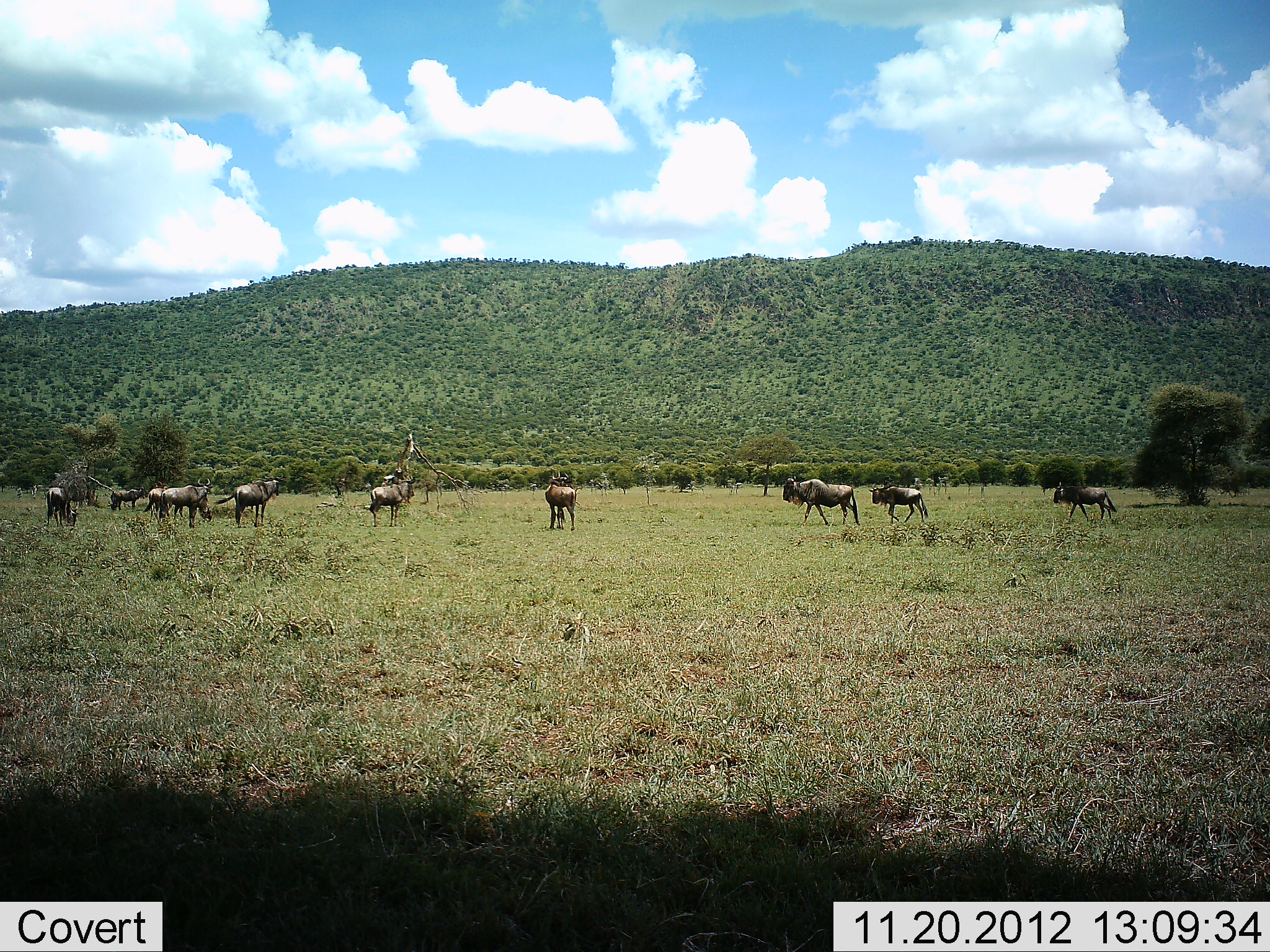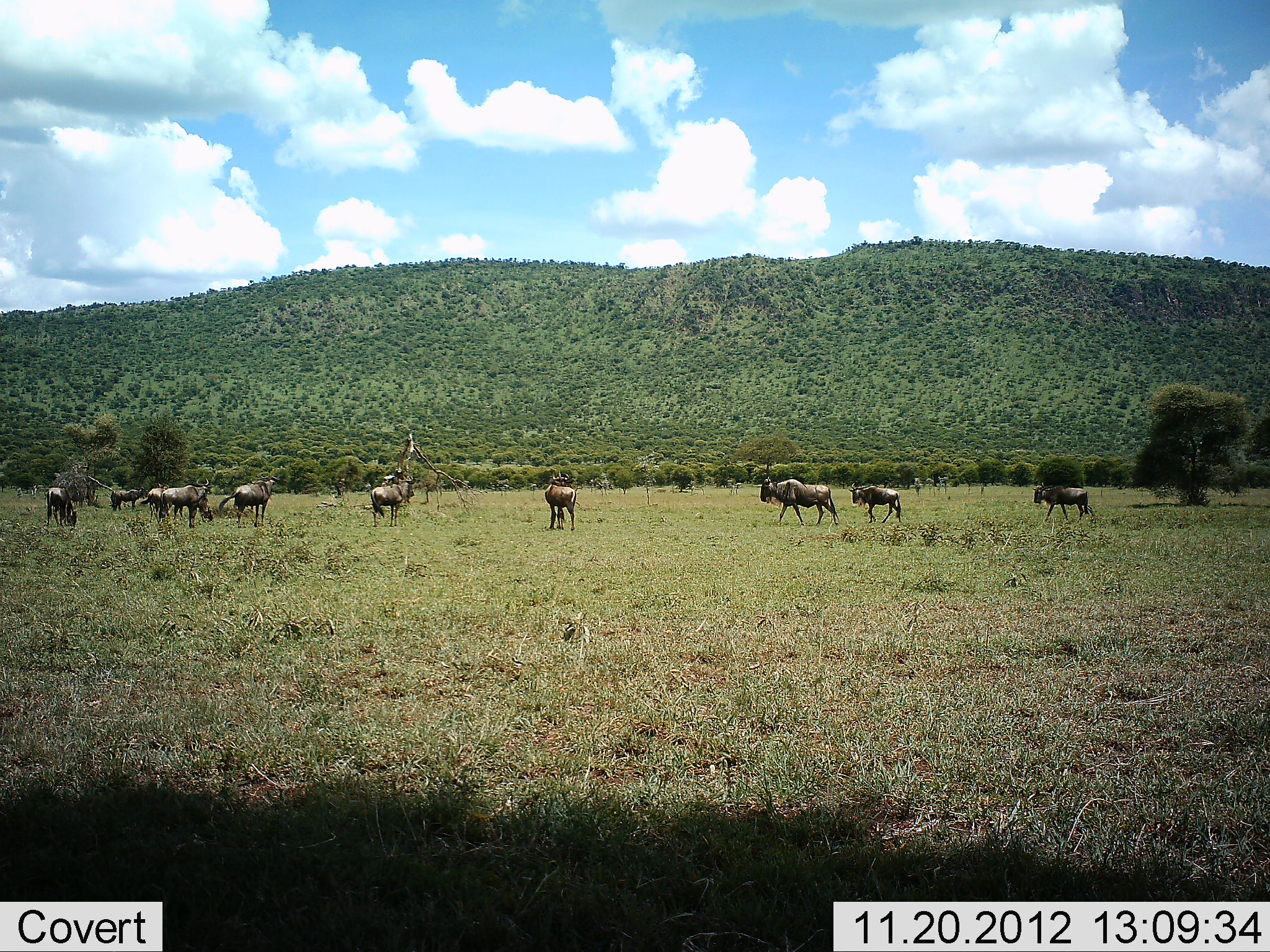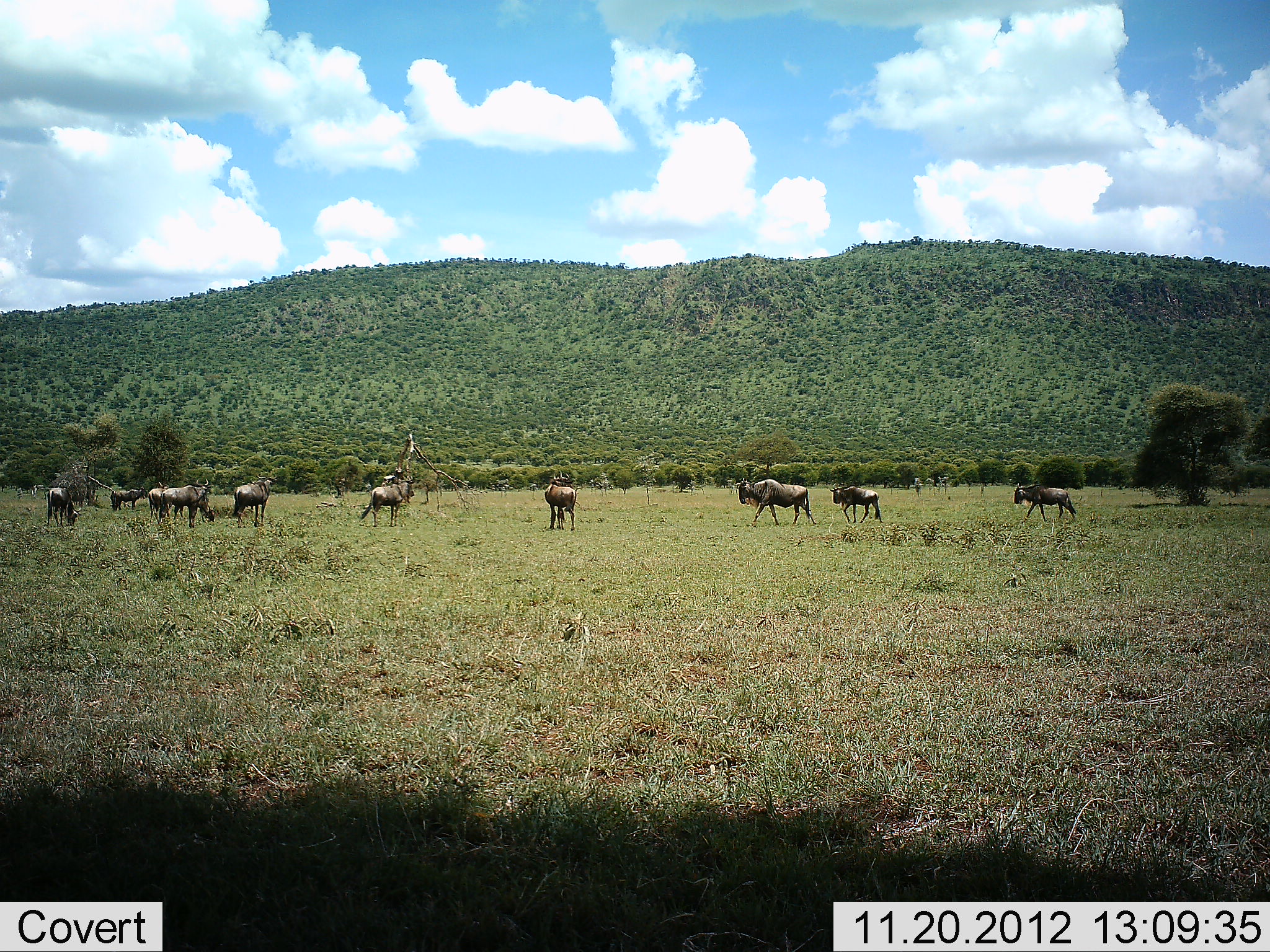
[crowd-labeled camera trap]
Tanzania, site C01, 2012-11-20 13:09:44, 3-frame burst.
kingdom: Animalia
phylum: Chordata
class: Mammalia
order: Artiodactyla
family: Bovidae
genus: Connochaetes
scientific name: Connochaetes taurinus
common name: blue wildebeest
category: wildebeest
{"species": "wildebeest (blue wildebeest) (Connochaetes taurinus)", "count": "10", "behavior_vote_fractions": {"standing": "63%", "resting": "0%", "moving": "79%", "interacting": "0%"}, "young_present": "21%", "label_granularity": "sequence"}